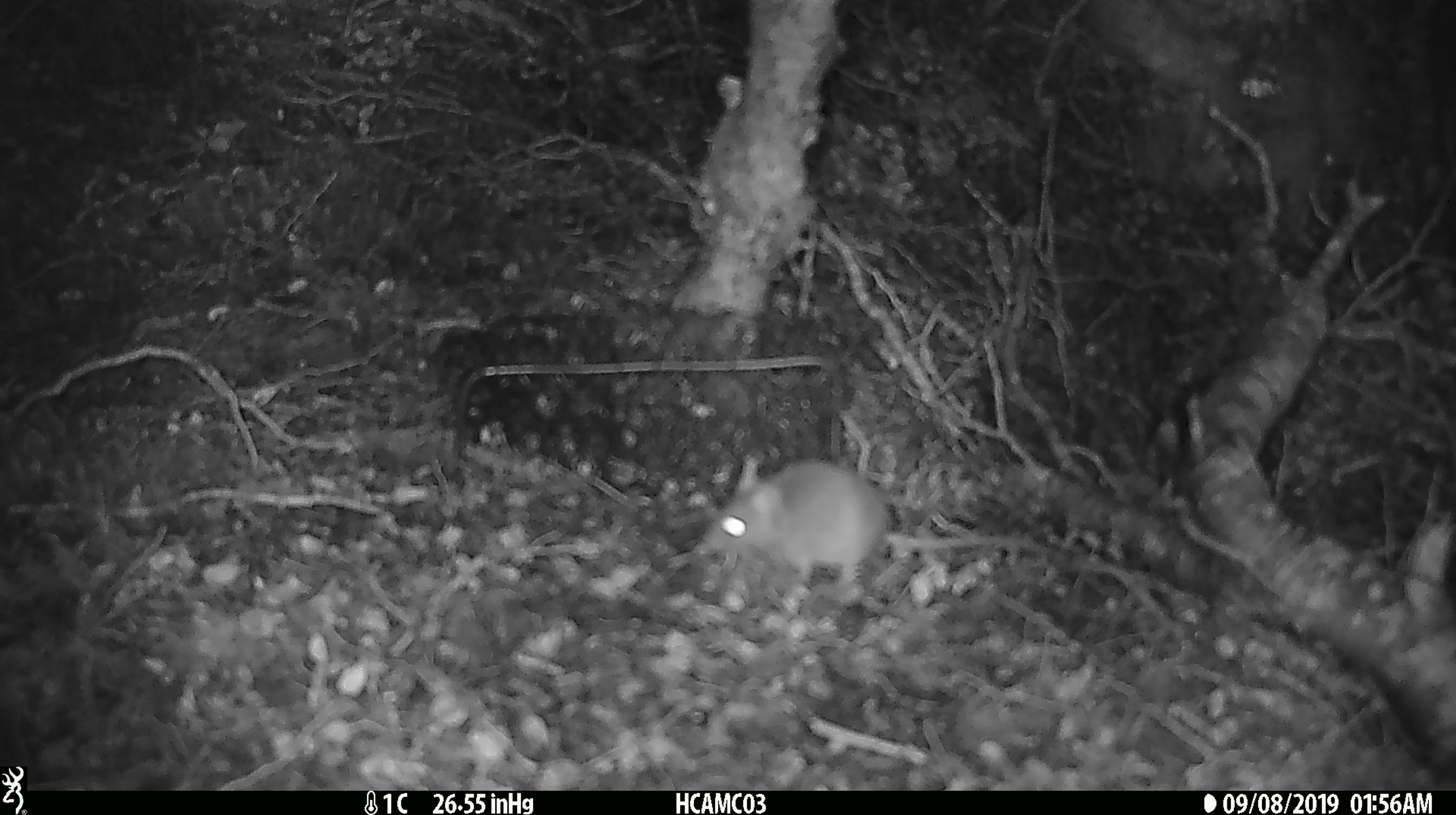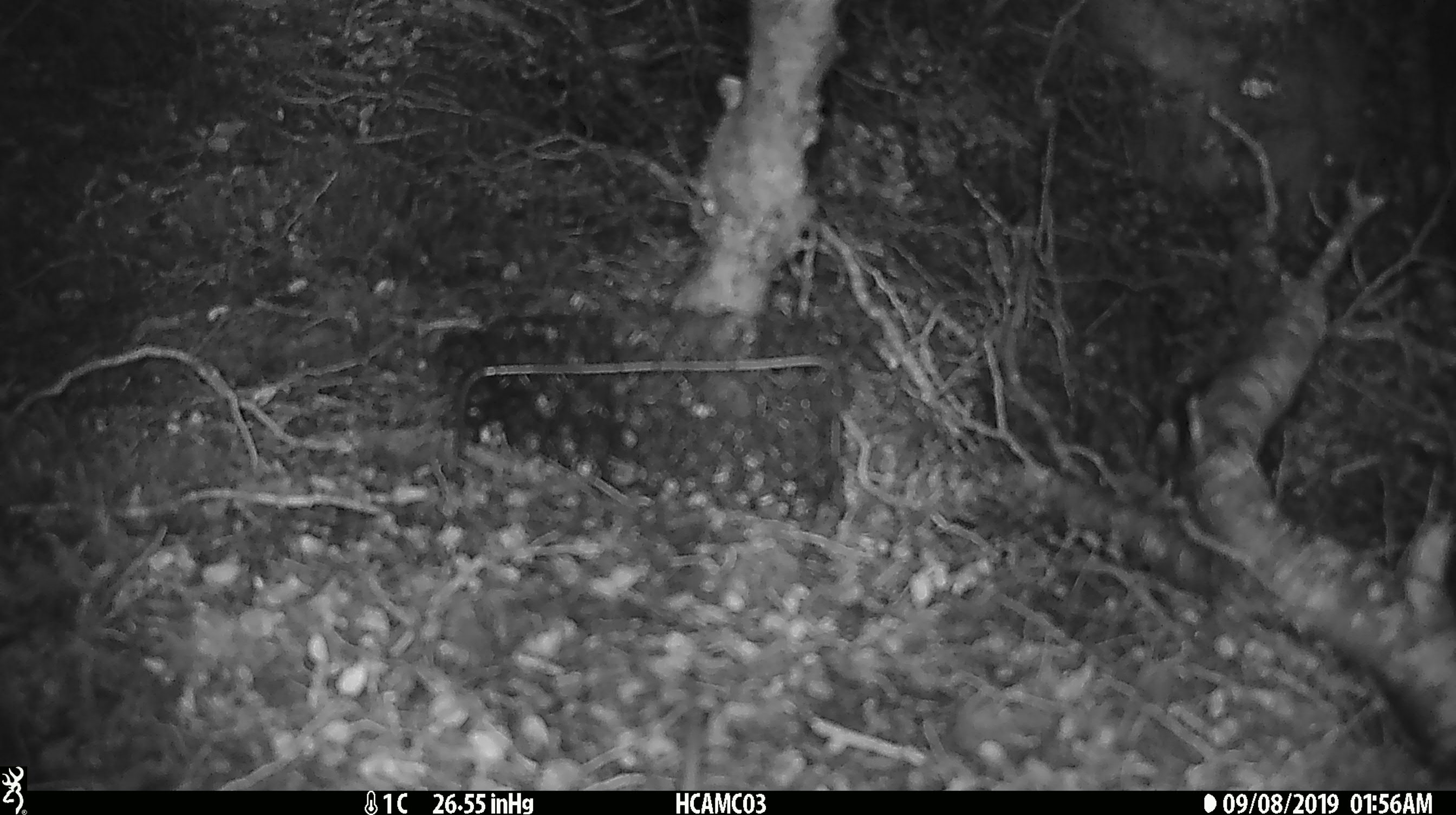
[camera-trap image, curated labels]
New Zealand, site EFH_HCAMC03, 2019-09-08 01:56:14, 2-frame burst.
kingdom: Animalia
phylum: Chordata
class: Mammalia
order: Rodentia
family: Muridae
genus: Mus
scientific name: Mus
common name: mouse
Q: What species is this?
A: Mouse (Mus).